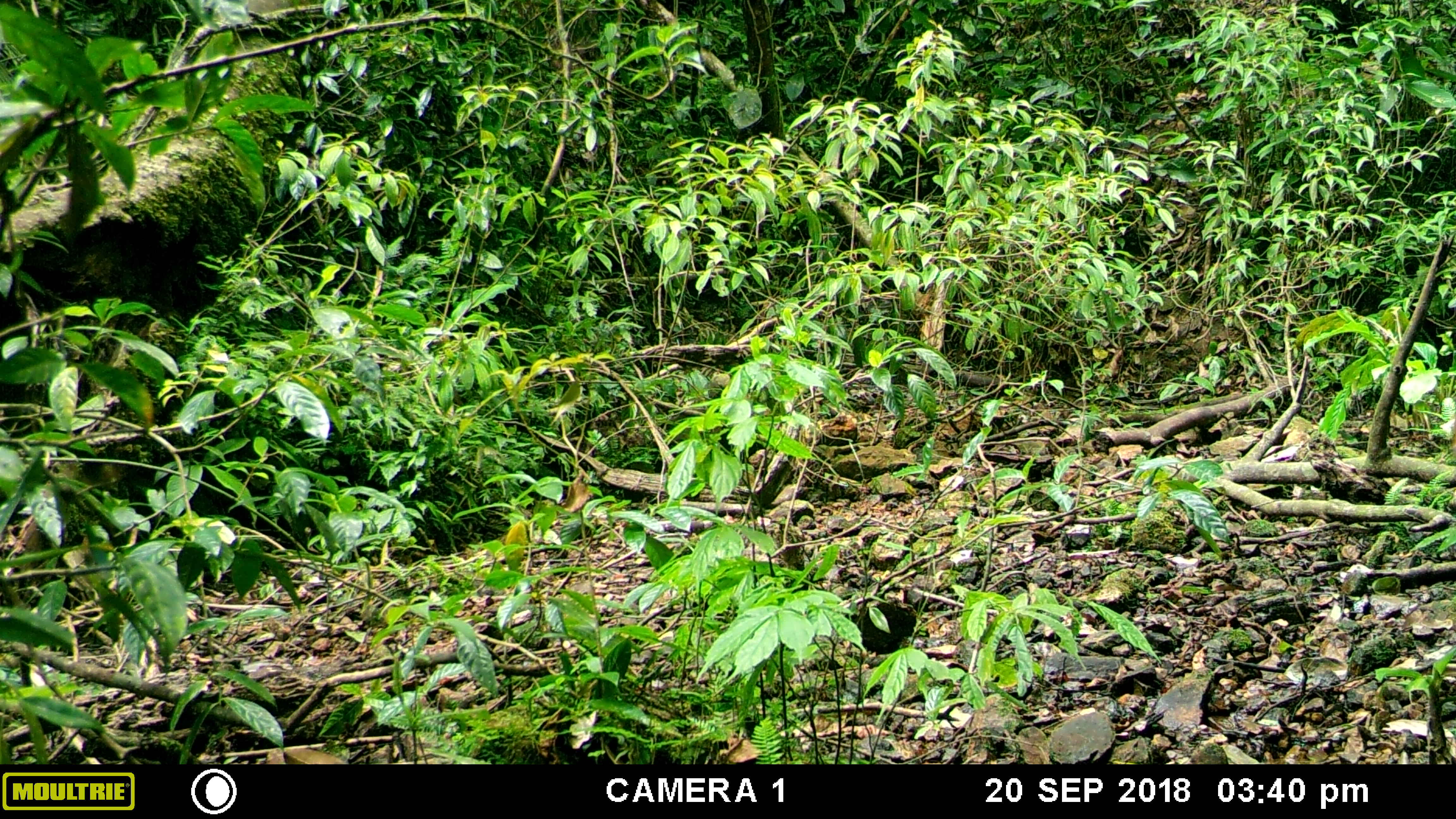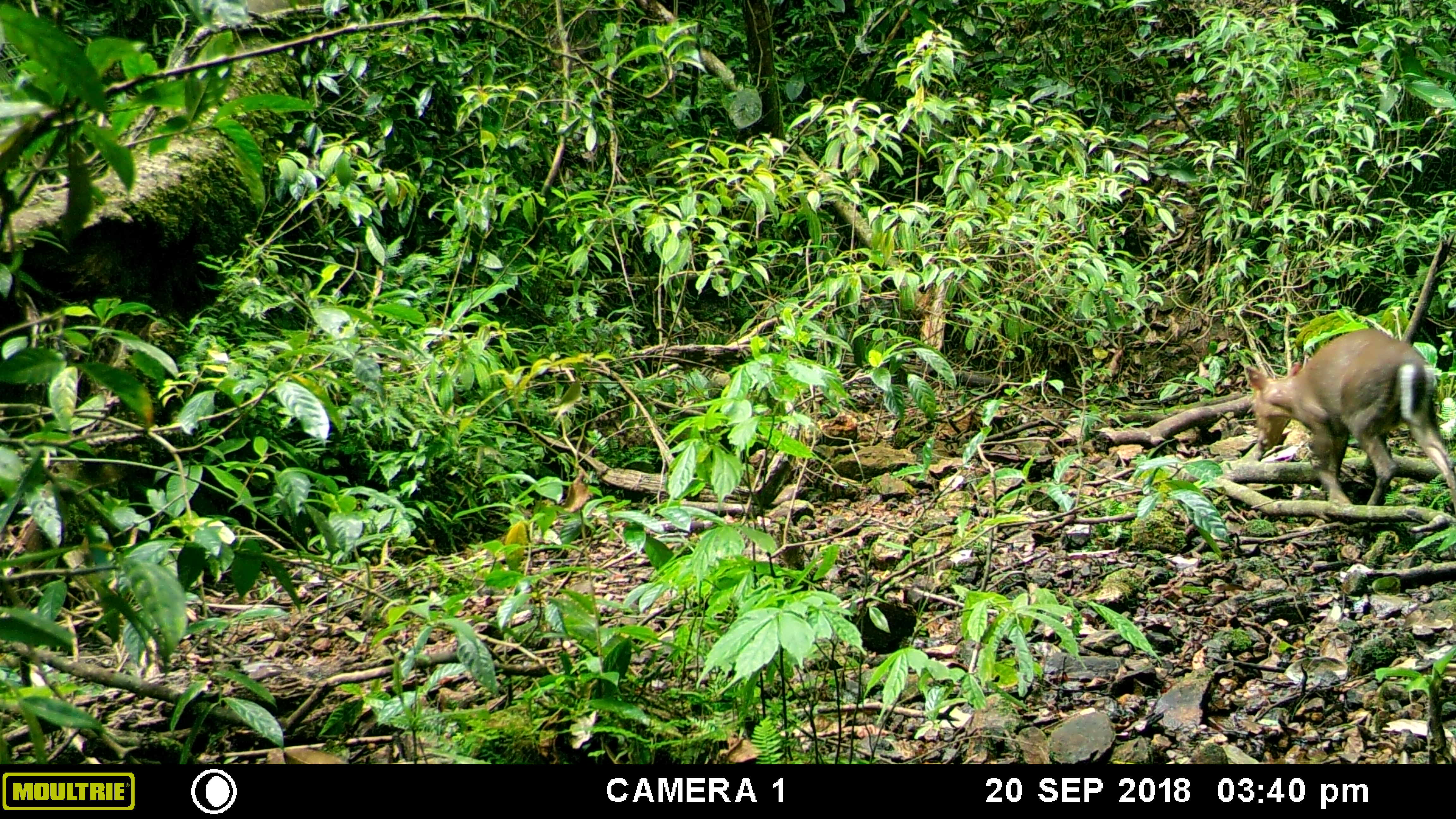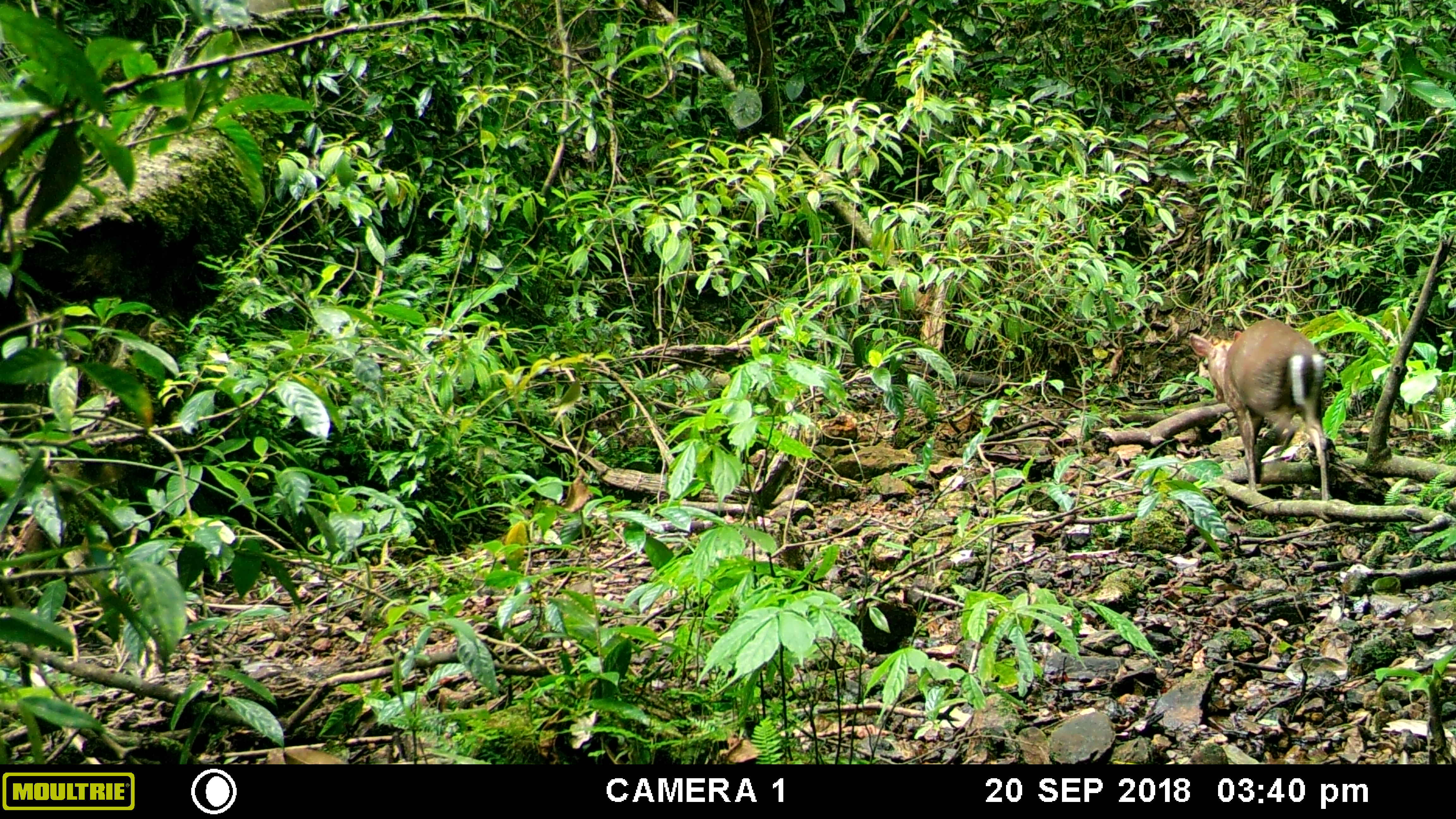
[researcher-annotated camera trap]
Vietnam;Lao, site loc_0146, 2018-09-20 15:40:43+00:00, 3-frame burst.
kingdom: Animalia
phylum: Chordata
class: Mammalia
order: Artiodactyla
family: Cervidae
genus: Muntiacus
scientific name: Muntiacus rooseveltorum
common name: roosevelt's muntjac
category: roosevelts muntjac group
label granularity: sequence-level